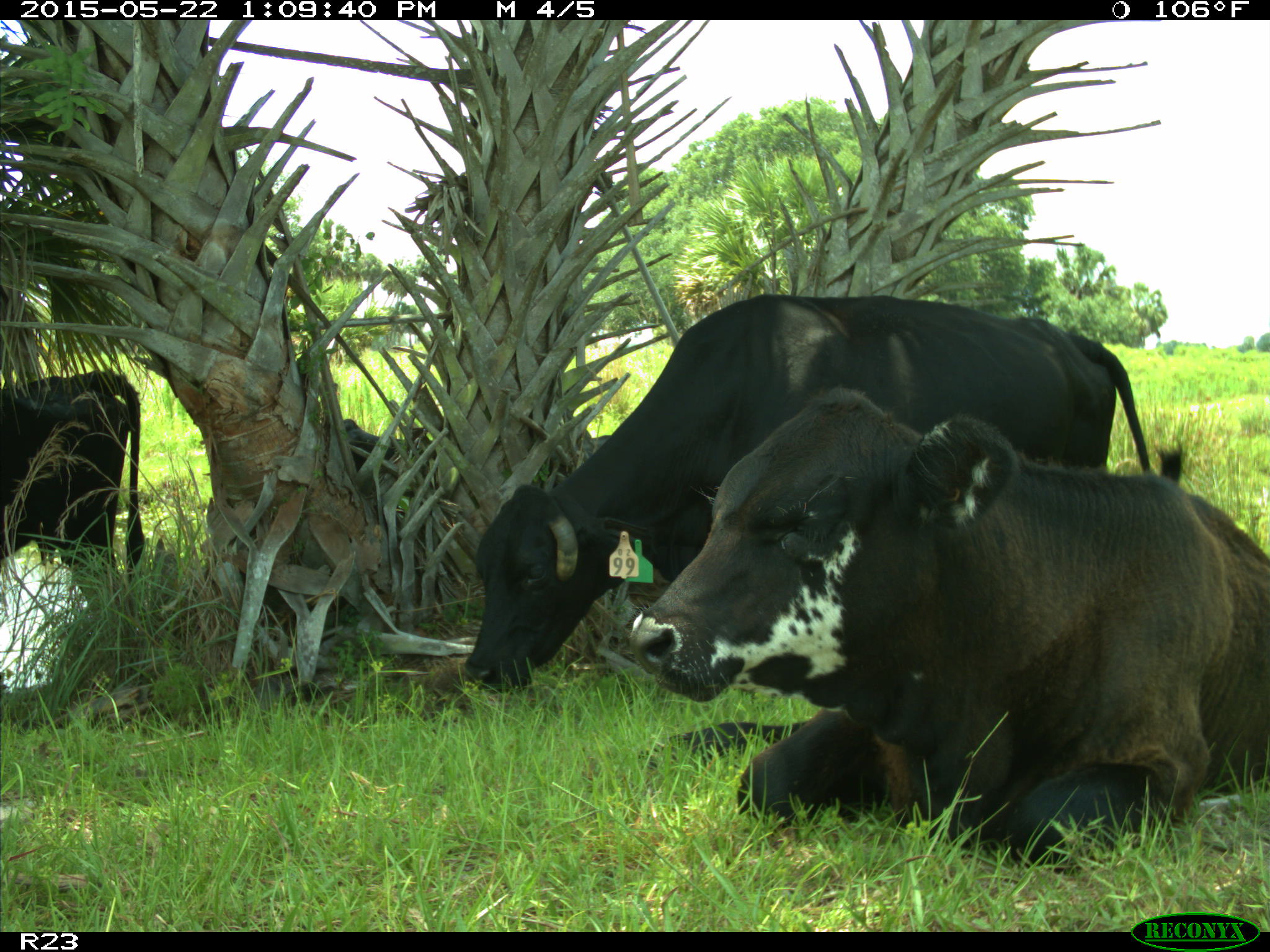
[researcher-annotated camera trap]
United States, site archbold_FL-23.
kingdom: Animalia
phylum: Chordata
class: Mammalia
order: Artiodactyla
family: Bovidae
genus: Bos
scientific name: Bos taurus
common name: domestic cow